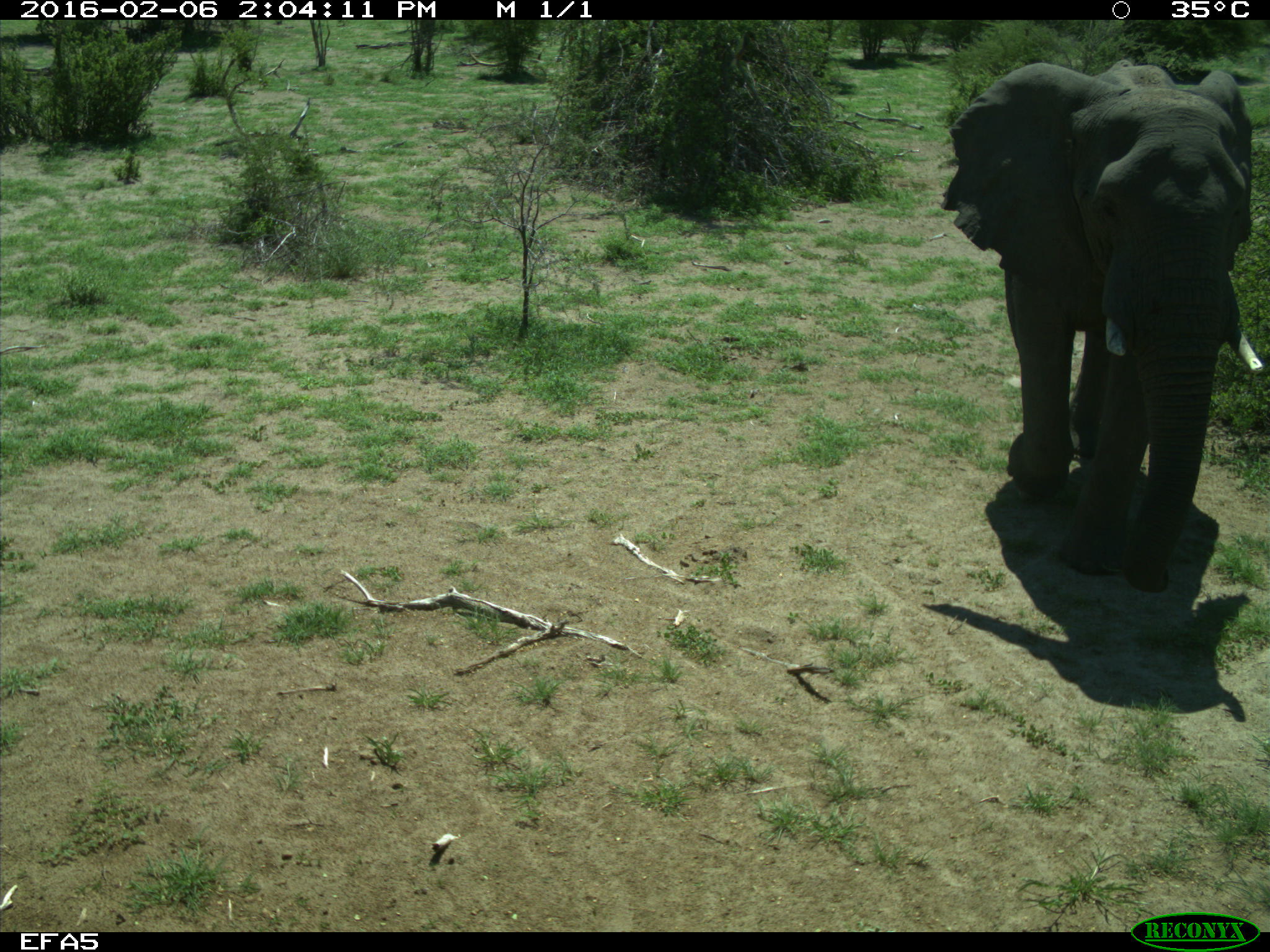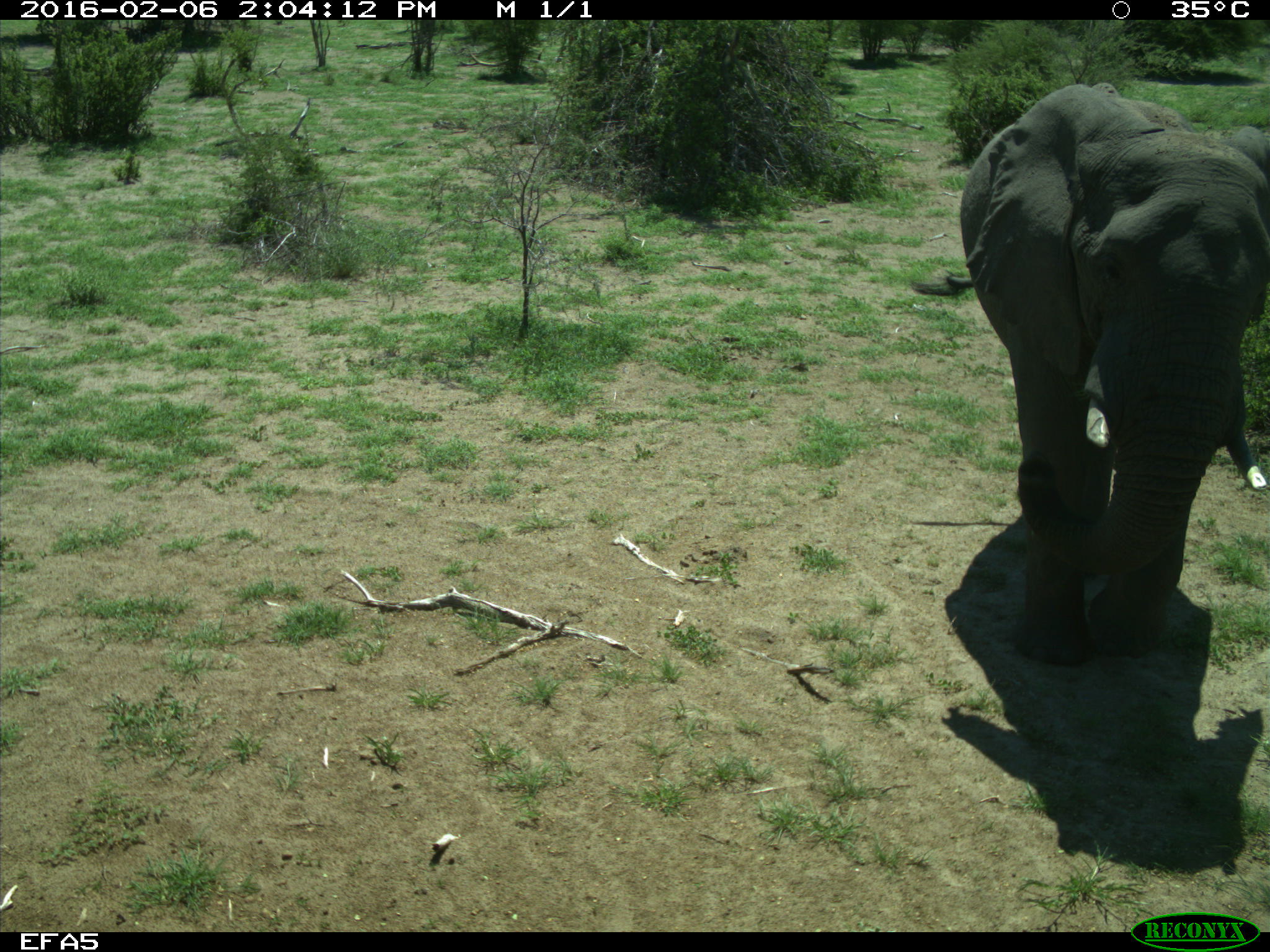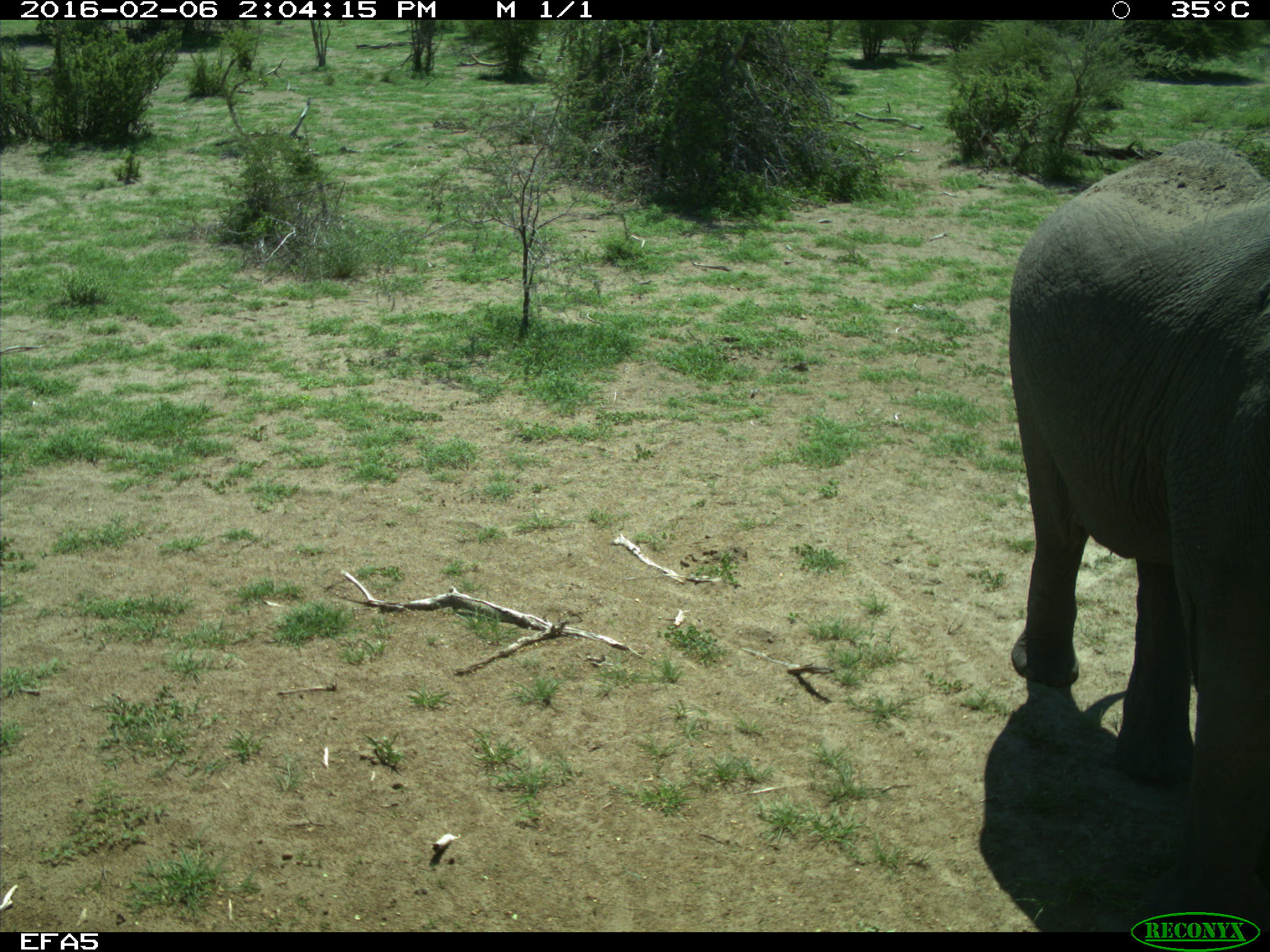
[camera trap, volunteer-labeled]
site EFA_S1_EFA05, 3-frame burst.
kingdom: Animalia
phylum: Chordata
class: Mammalia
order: Proboscidea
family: Elephantidae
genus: Loxodonta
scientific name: Loxodonta africana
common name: african bush elephant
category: elephant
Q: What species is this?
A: Elephant (african bush elephant) (Loxodonta africana).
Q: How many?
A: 1.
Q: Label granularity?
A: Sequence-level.